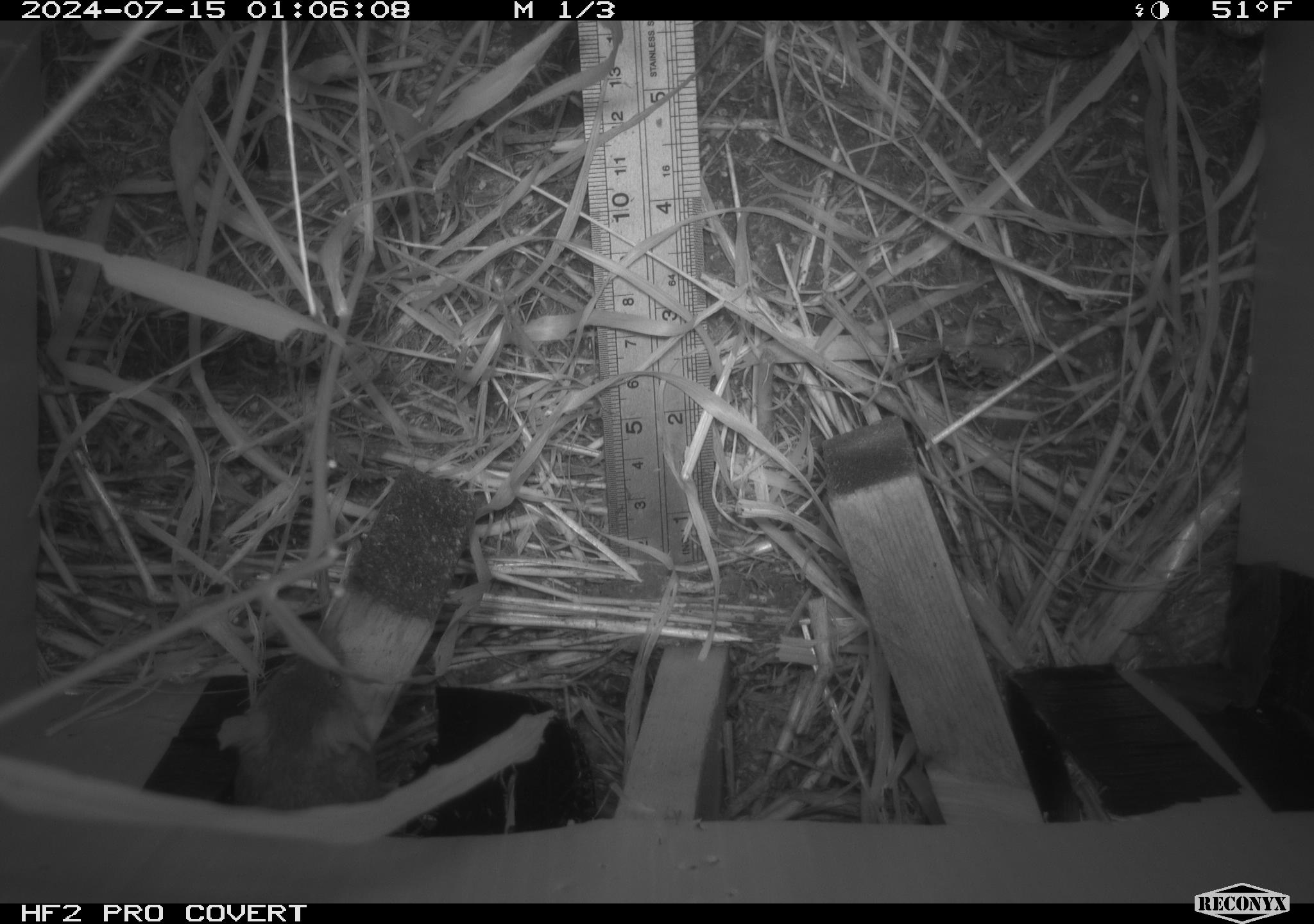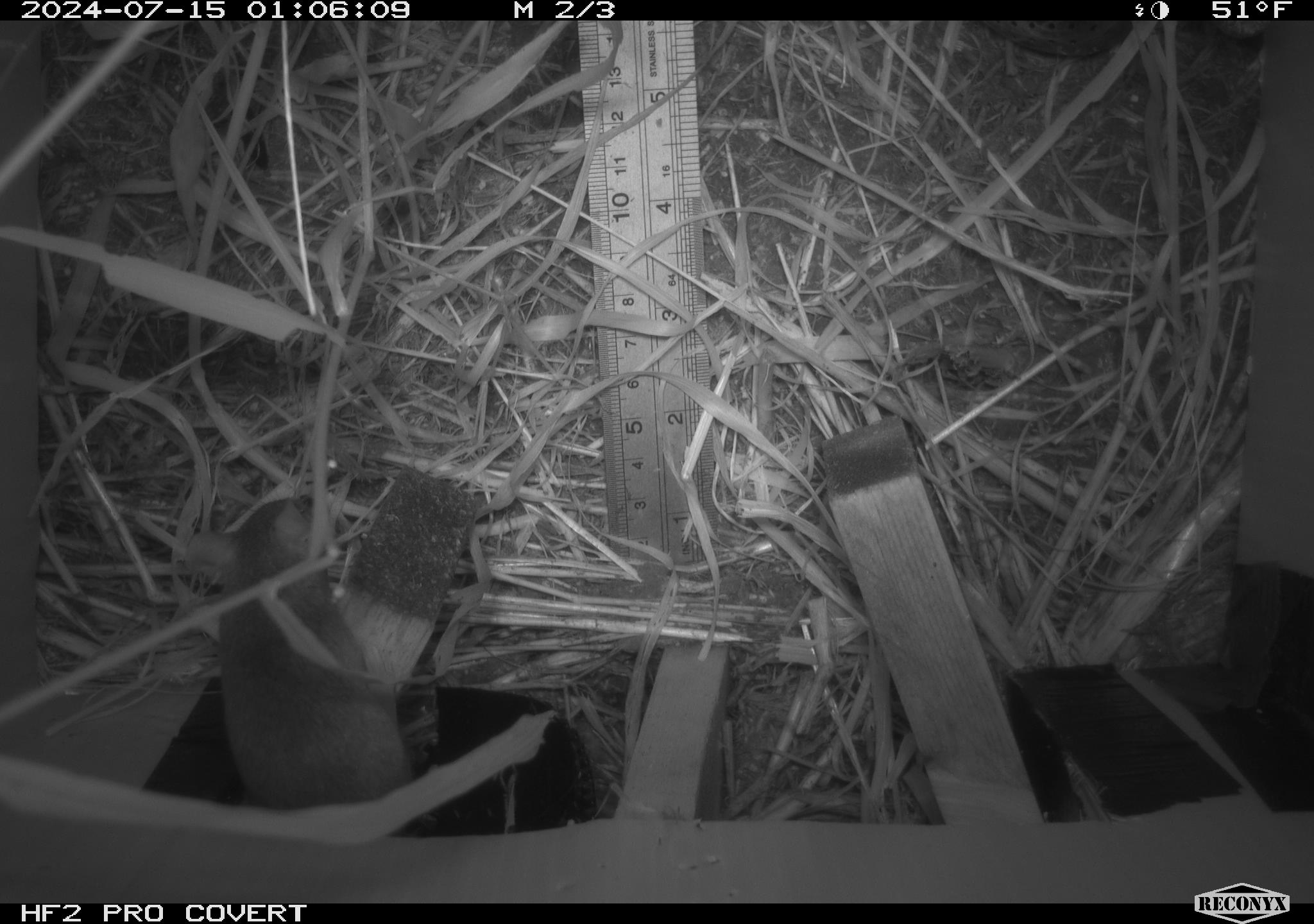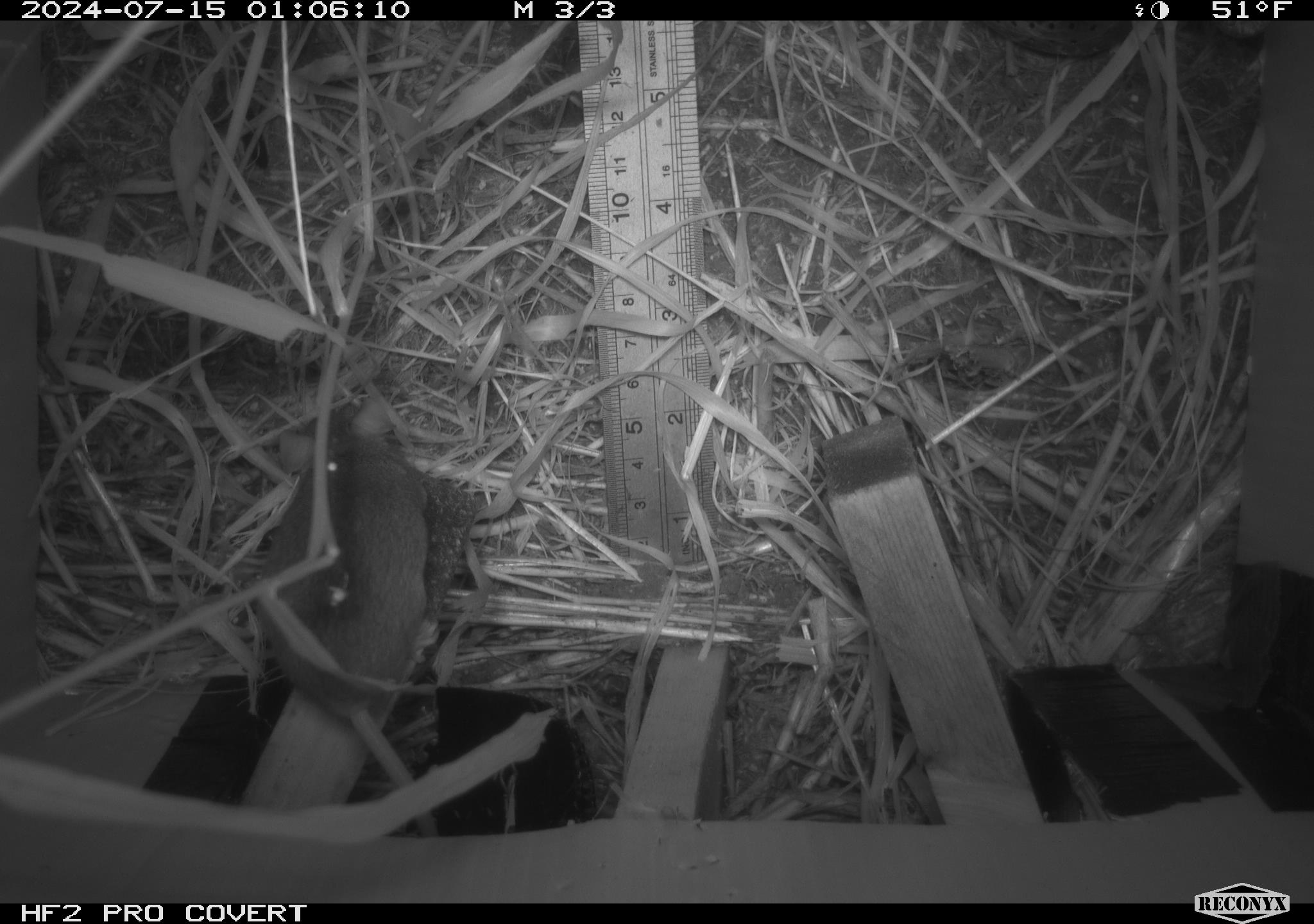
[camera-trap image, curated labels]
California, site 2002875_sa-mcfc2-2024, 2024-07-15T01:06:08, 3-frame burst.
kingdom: Animalia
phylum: Chordata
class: Mammalia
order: Rodentia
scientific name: Rodentia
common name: rodent